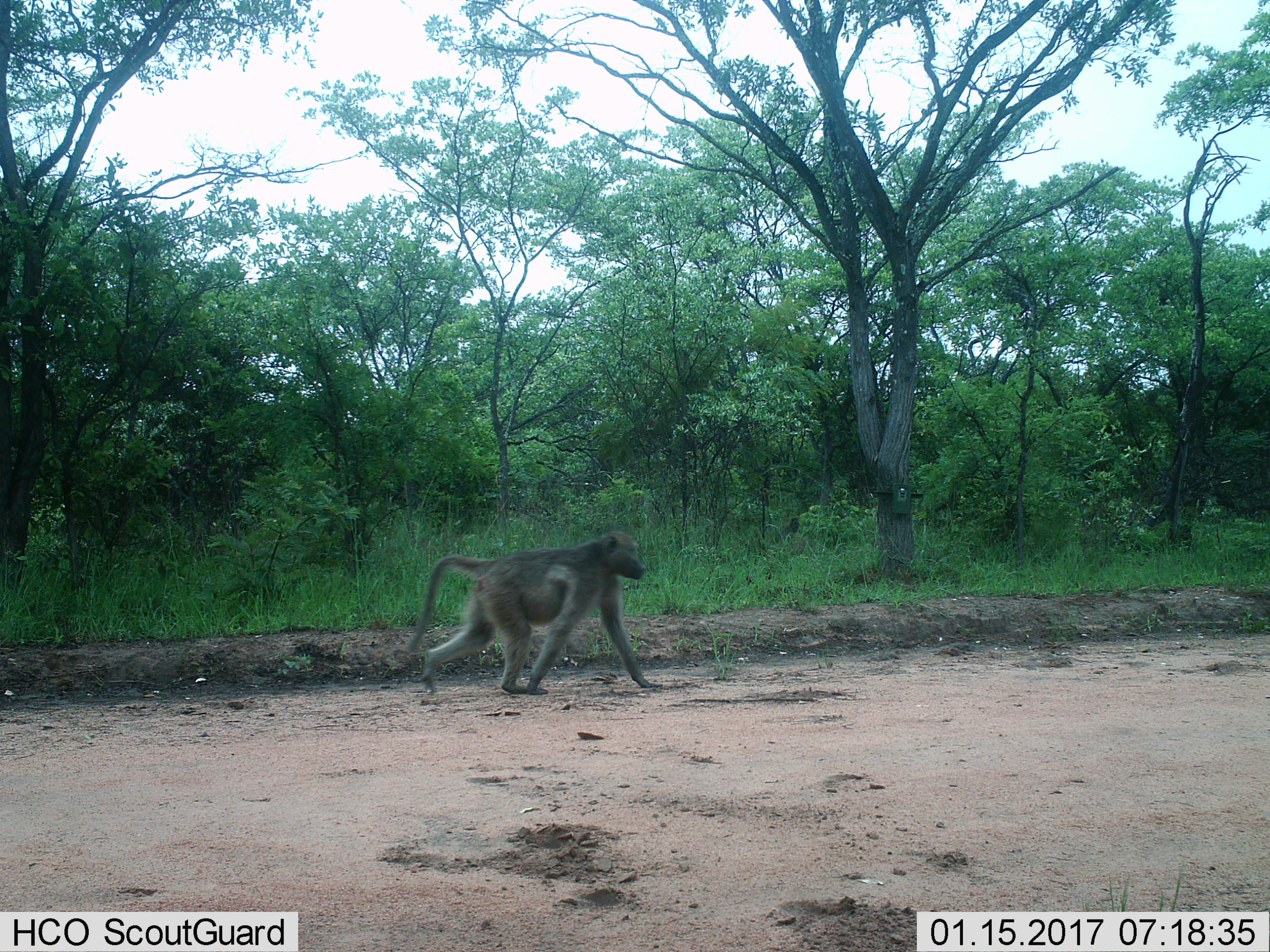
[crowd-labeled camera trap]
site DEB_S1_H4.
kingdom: Animalia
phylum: Chordata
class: Mammalia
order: Primates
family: Cercopithecidae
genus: Papio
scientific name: Papio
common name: baboon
Baboon (Papio), count 1. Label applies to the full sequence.